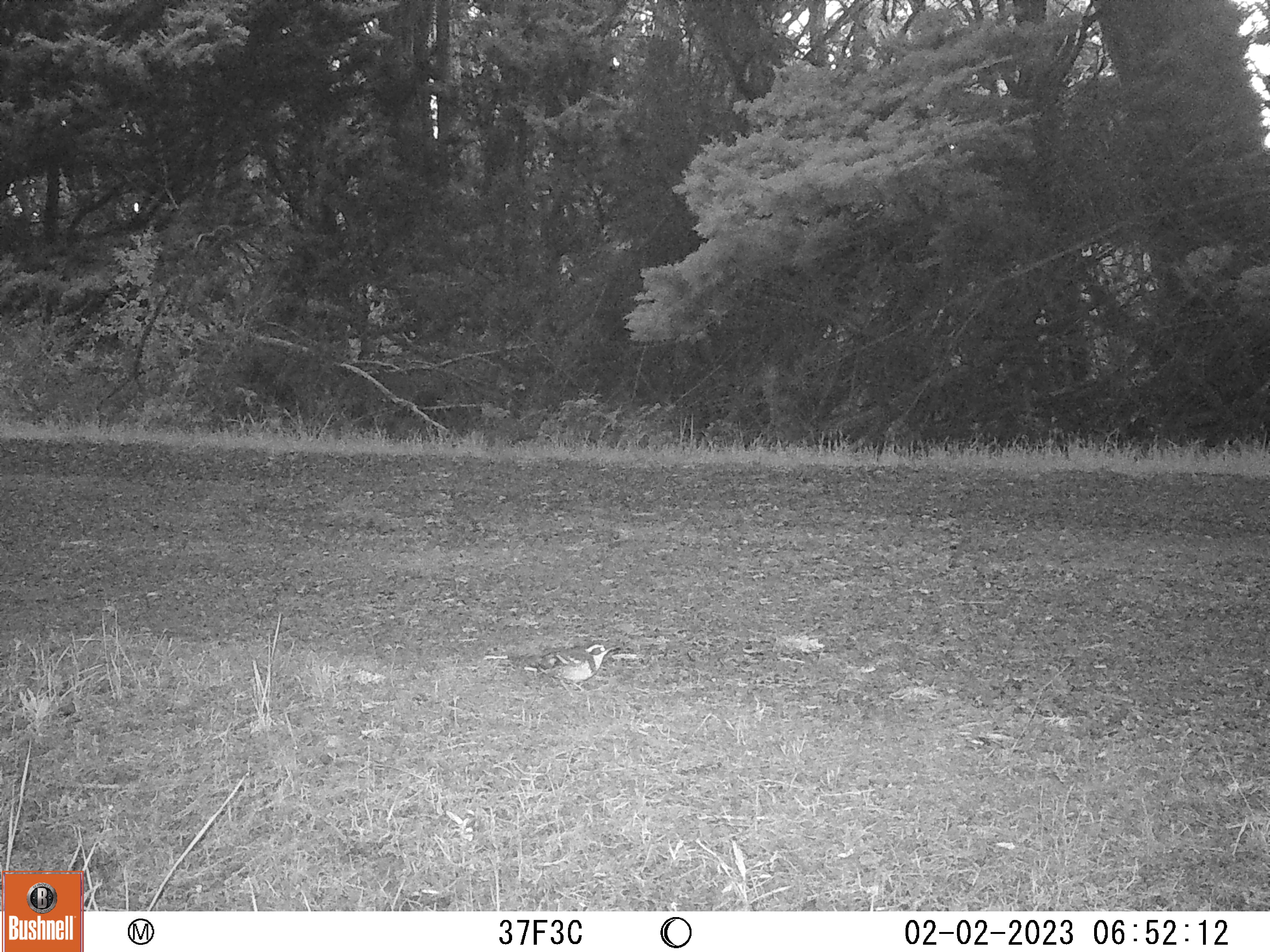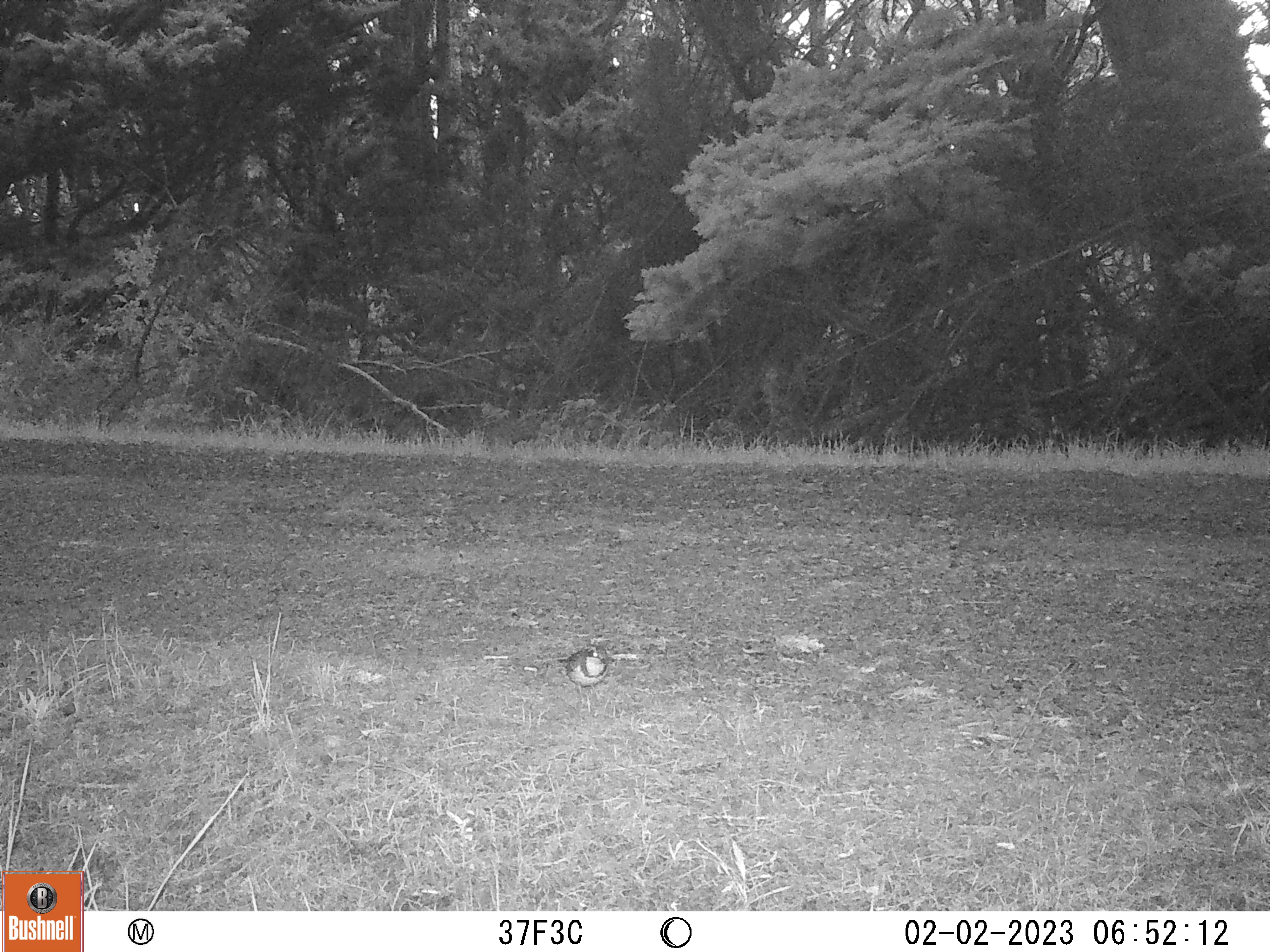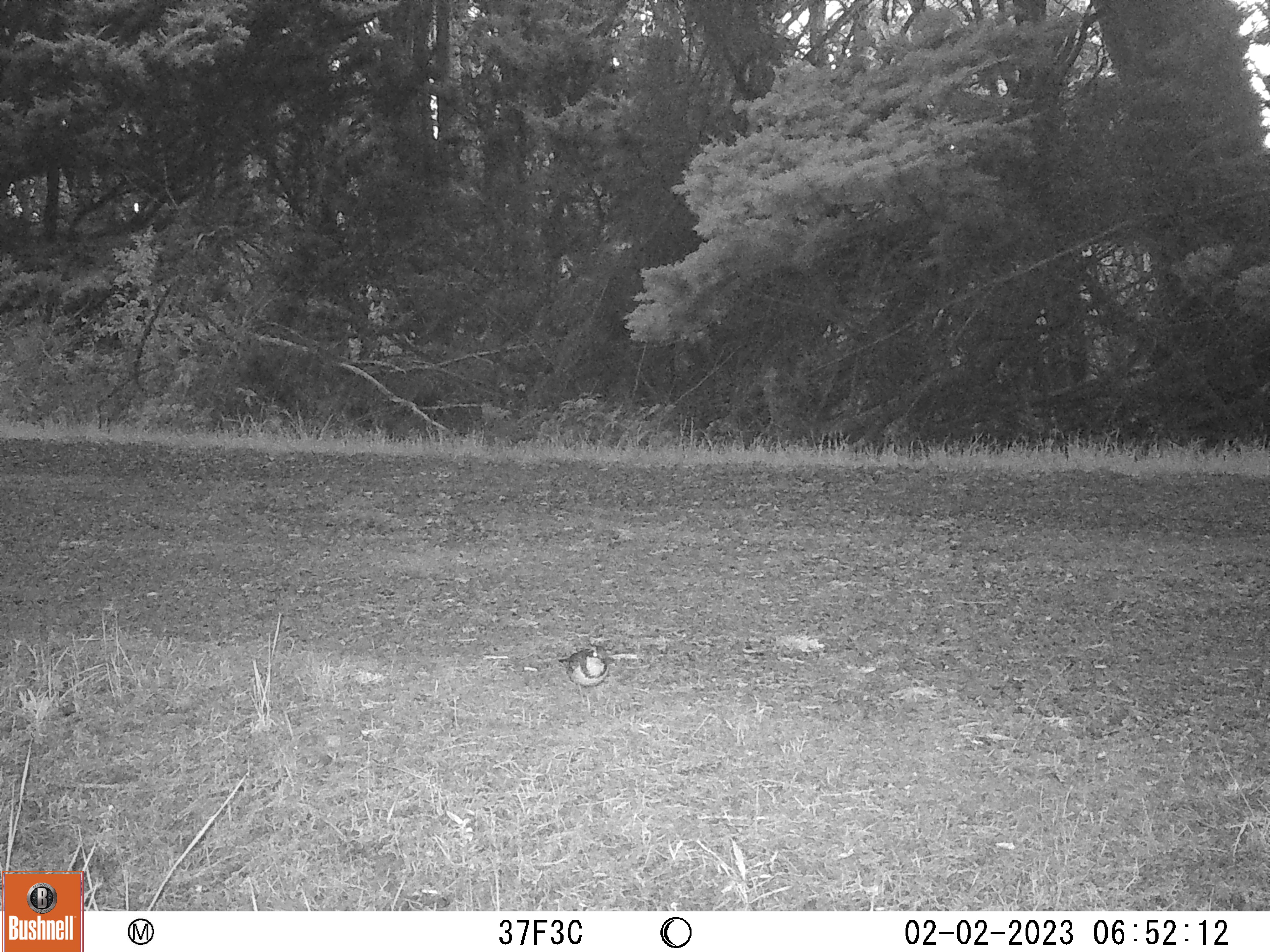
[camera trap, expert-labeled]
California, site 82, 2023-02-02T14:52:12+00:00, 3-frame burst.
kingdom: Animalia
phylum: Chordata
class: Aves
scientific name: Aves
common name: bird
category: unknown bird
Unknown bird (bird) (Aves).